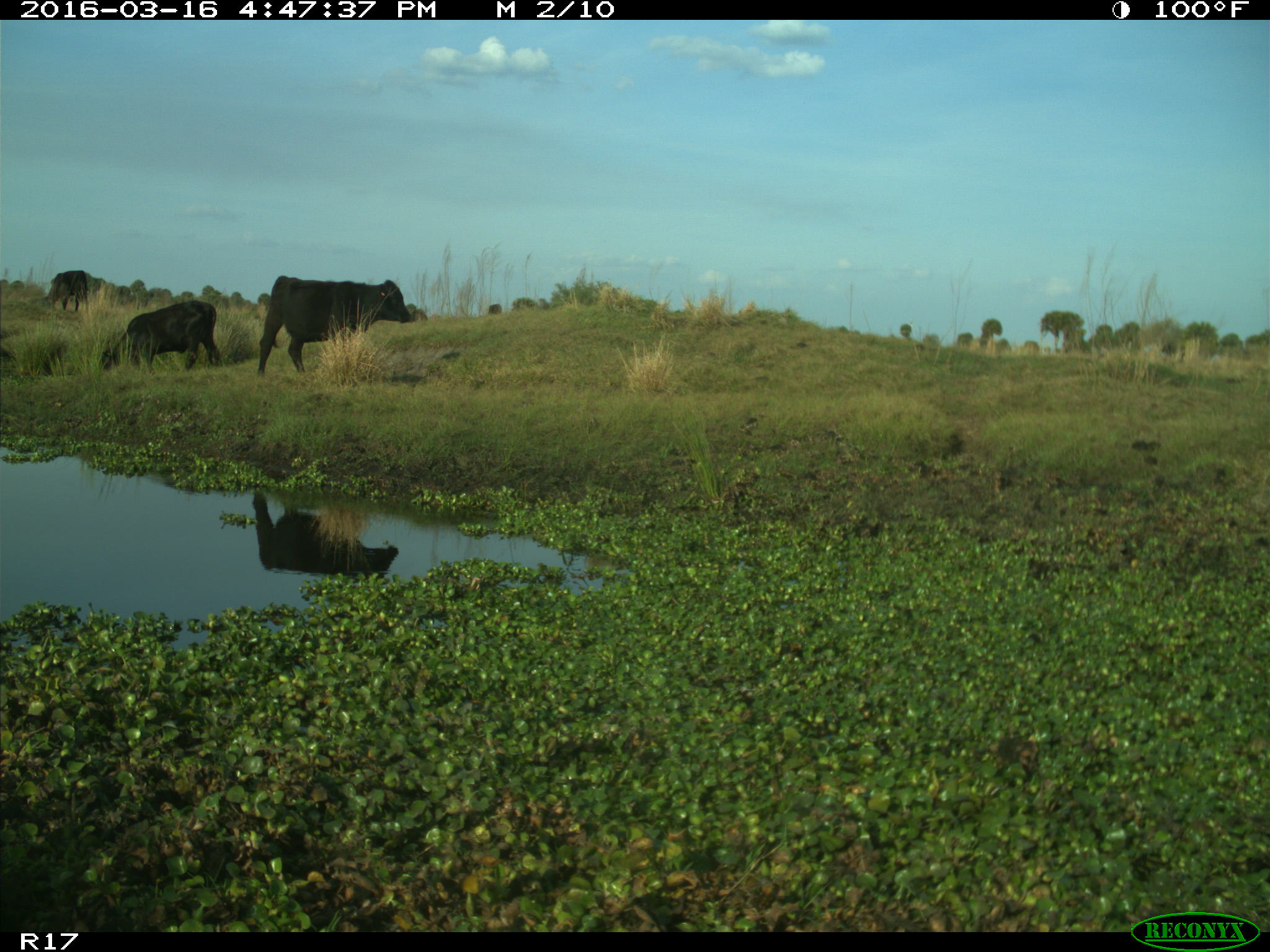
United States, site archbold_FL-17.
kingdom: Animalia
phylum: Chordata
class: Mammalia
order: Artiodactyla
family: Bovidae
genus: Bos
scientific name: Bos taurus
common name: domestic cow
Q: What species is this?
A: Bos taurus (domestic cow).